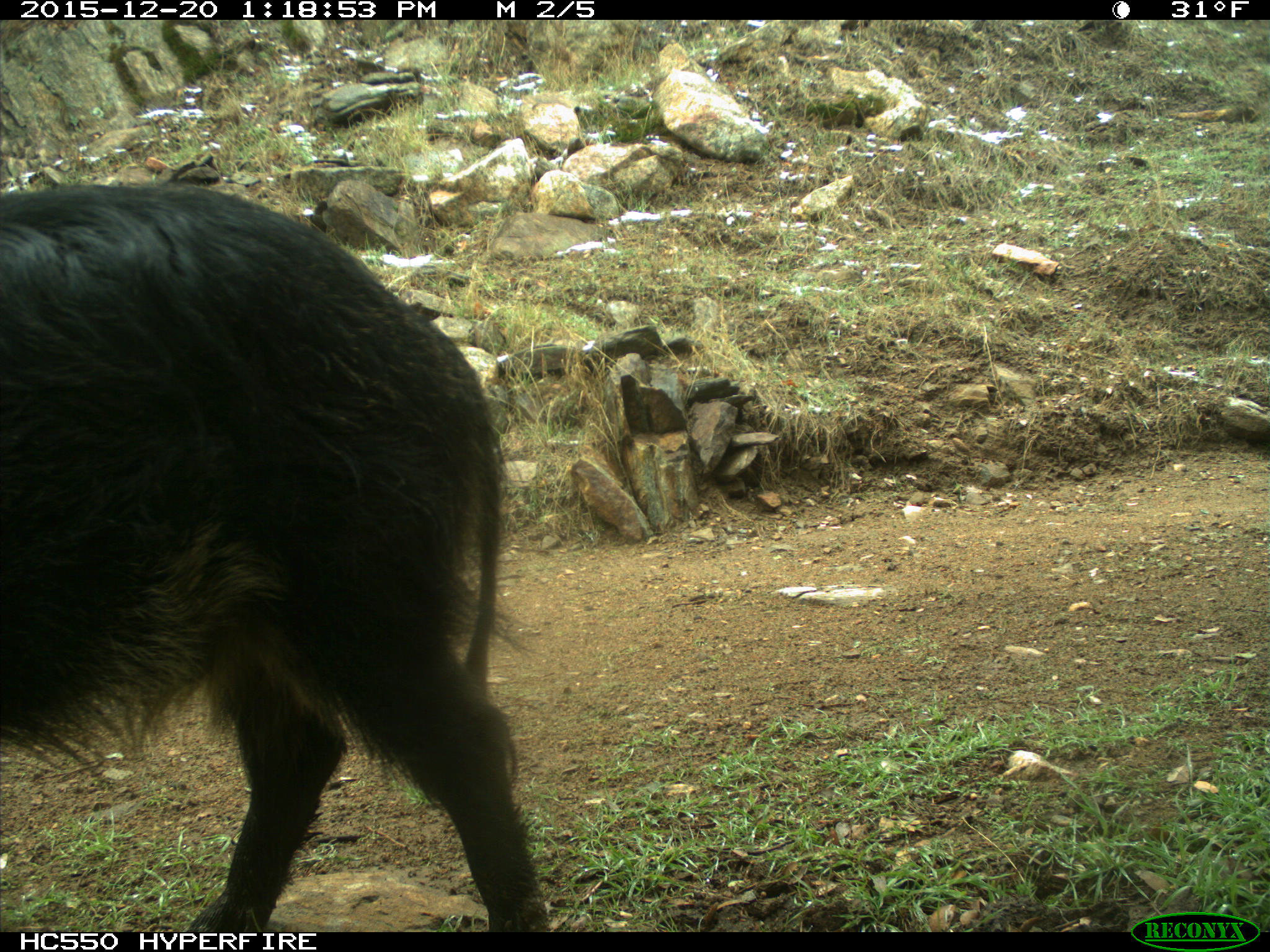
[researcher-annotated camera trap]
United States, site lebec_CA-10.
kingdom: Animalia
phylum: Chordata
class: Mammalia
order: Artiodactyla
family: Suidae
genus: Sus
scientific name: Sus scrofa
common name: wild boar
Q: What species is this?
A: Sus scrofa (wild boar).